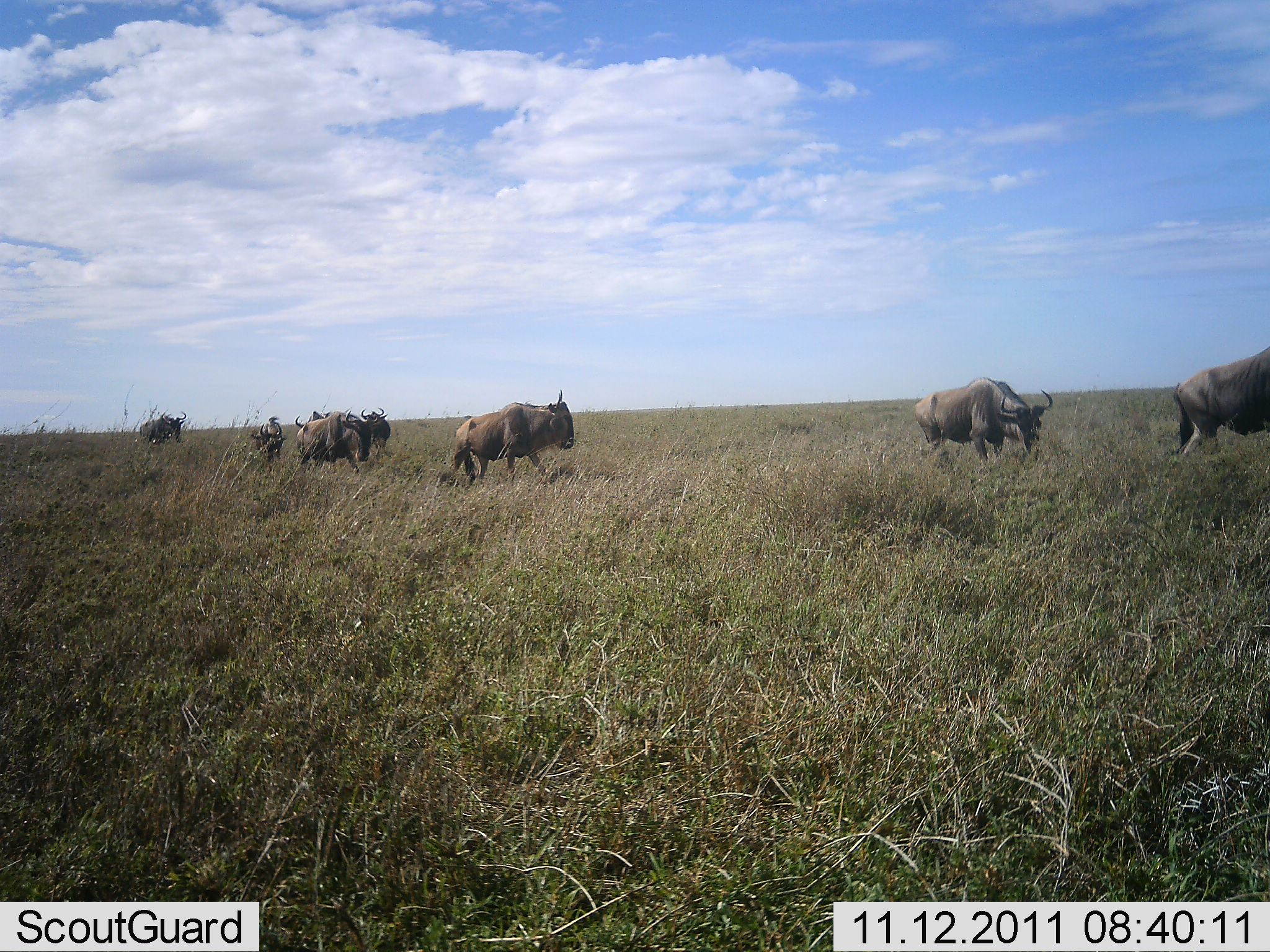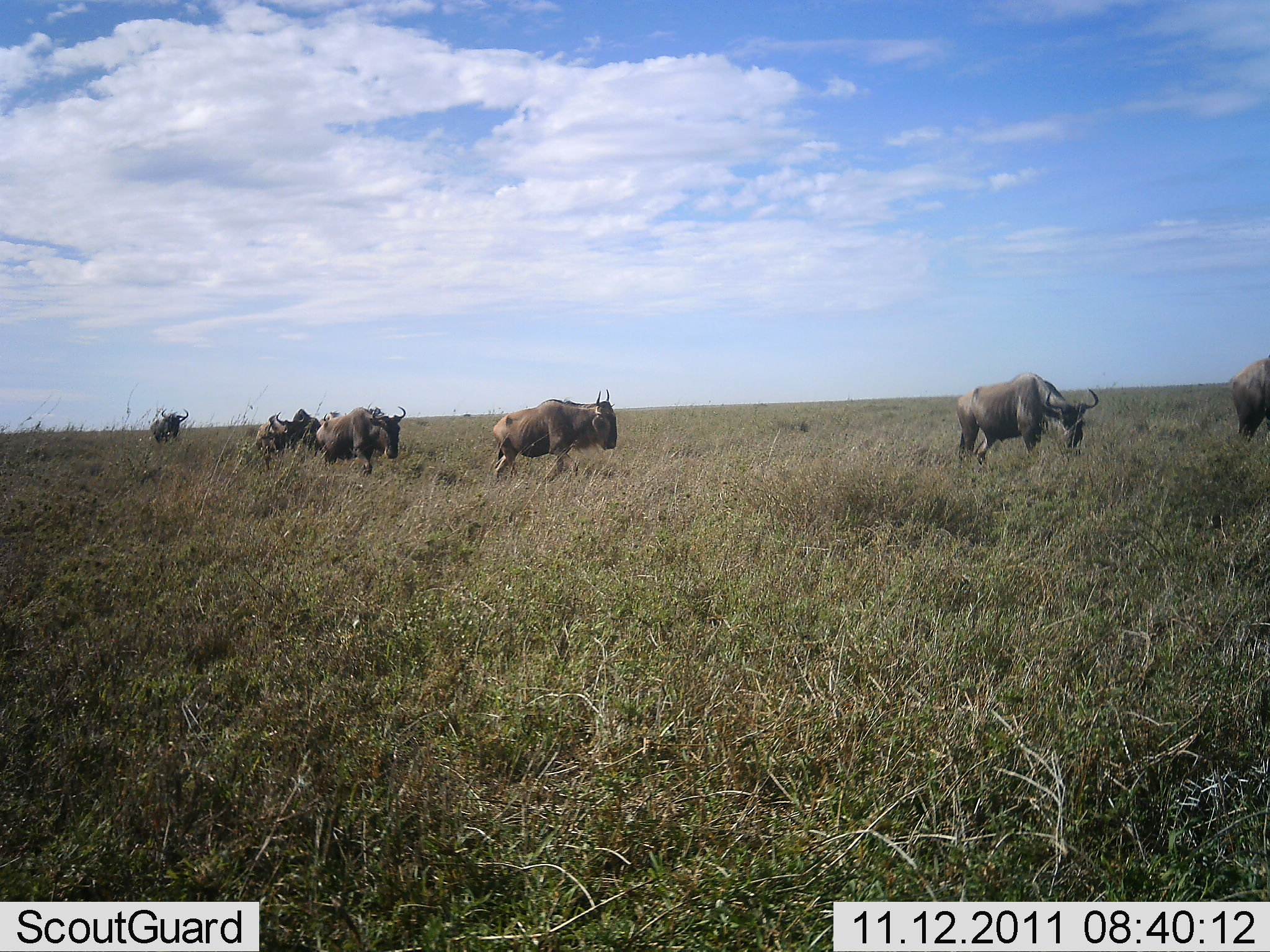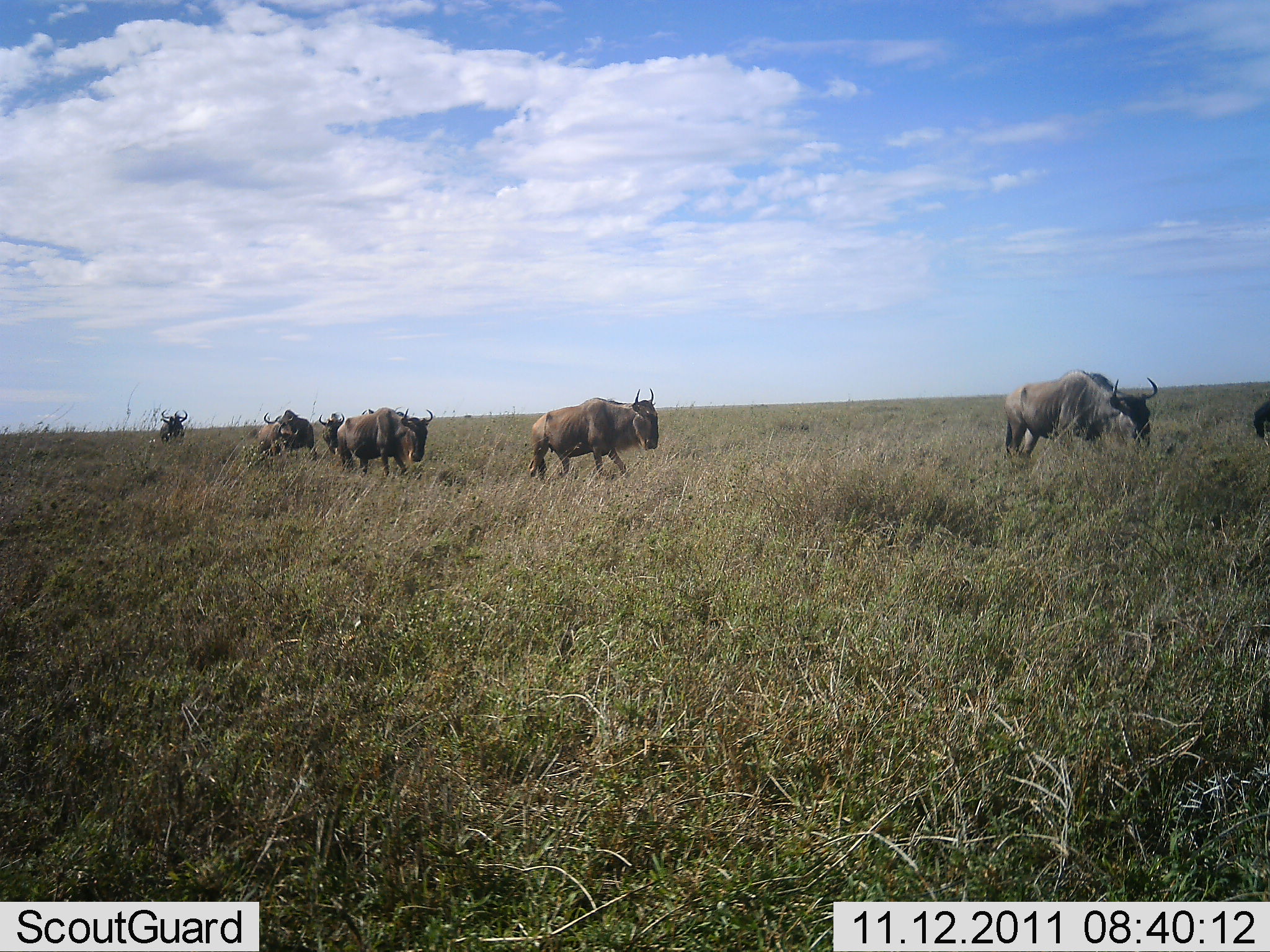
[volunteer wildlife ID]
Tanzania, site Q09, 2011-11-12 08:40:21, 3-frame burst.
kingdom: Animalia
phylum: Chordata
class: Mammalia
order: Artiodactyla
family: Bovidae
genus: Connochaetes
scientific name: Connochaetes taurinus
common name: blue wildebeest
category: wildebeest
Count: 7.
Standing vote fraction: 8%.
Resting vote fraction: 0%.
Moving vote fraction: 100%.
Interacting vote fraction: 0%.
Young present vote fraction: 0%.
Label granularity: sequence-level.